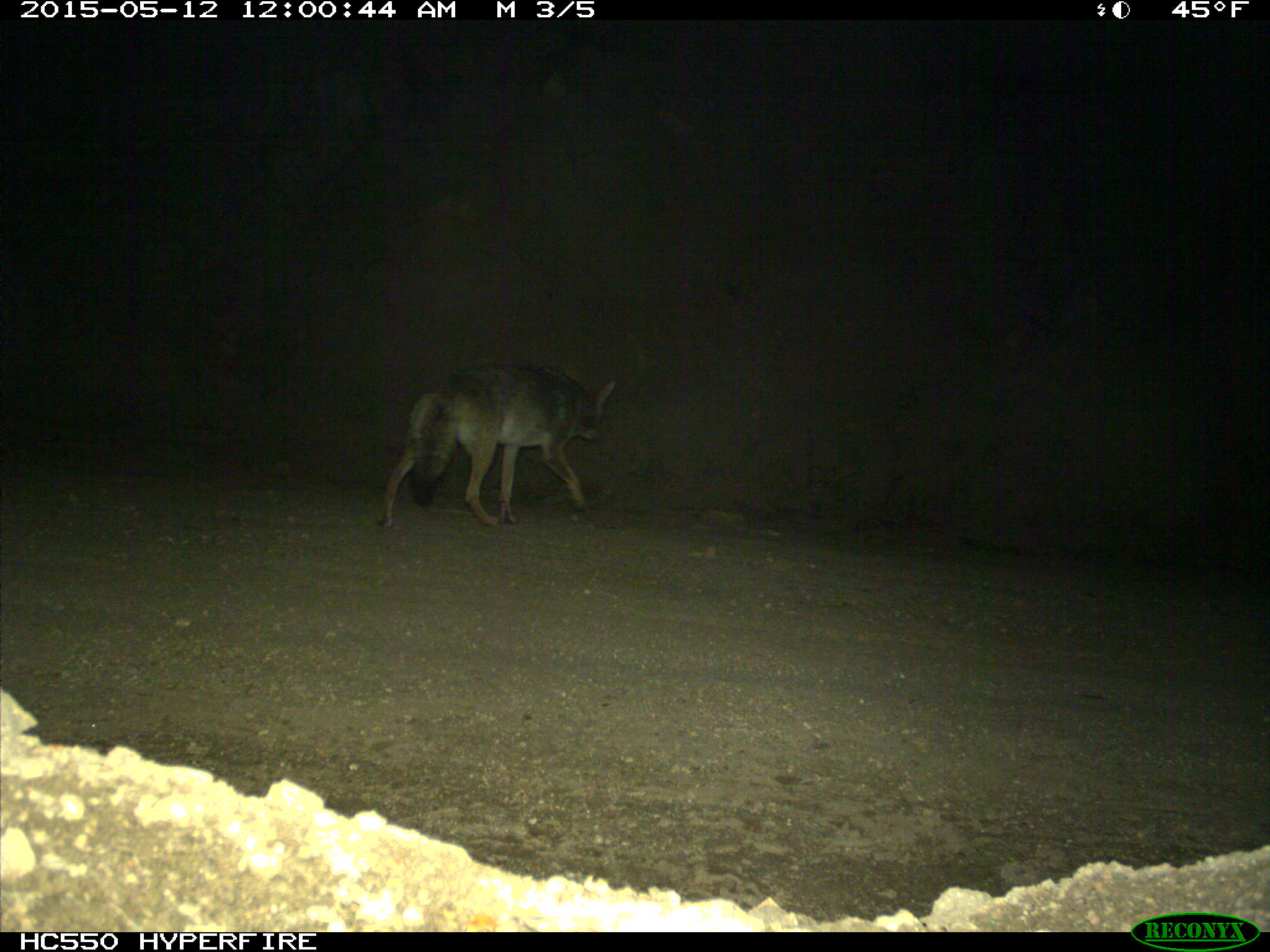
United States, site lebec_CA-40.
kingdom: Animalia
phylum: Chordata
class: Mammalia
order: Carnivora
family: Canidae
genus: Canis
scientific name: Canis latrans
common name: coyote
Canis latrans (coyote).